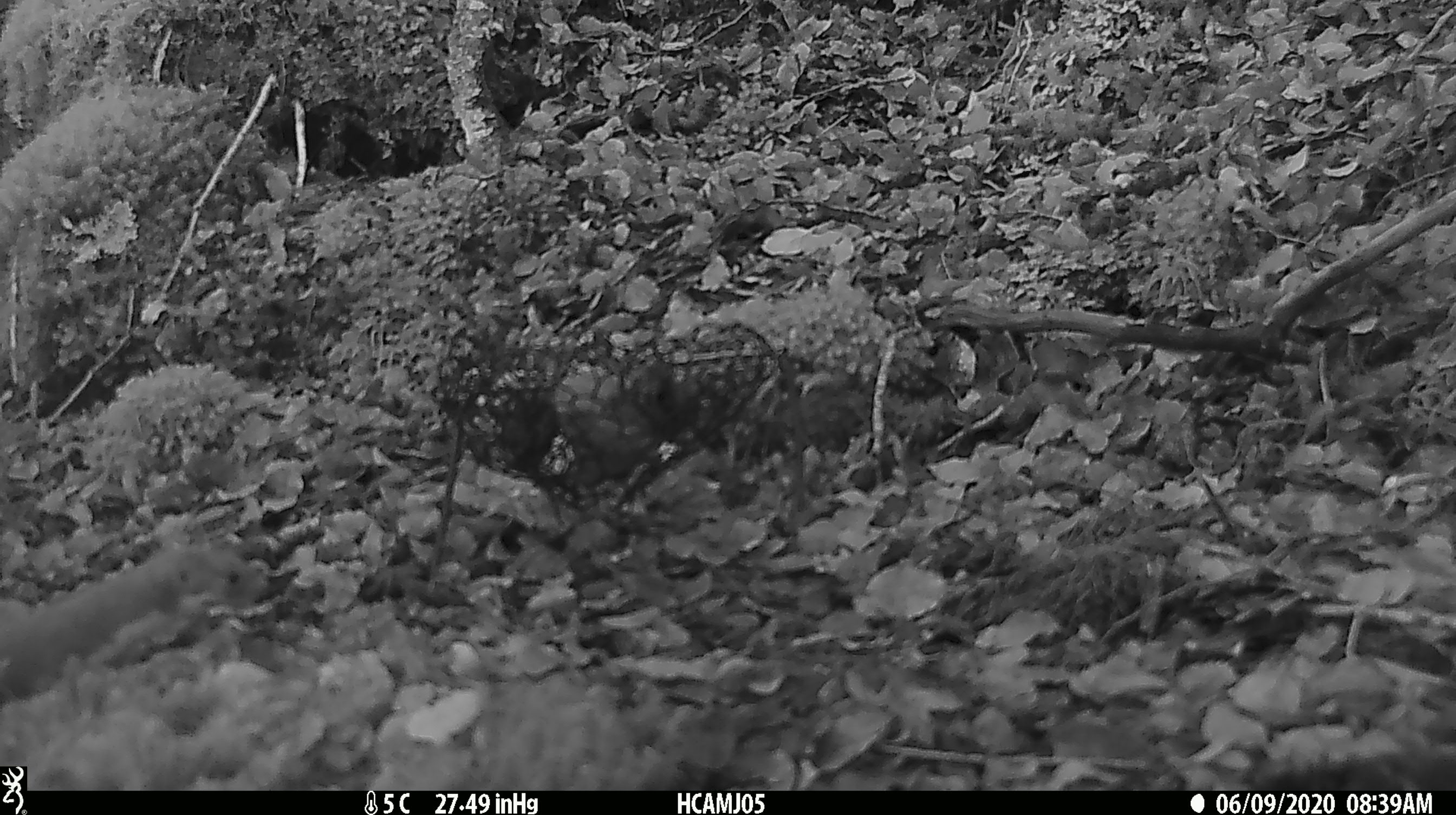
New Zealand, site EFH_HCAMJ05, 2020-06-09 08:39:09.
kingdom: Animalia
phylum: Chordata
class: Mammalia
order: Carnivora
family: Mustelidae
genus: Mustela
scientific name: Mustela nivalis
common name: least weasel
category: weasel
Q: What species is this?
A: Weasel (least weasel) (Mustela nivalis).